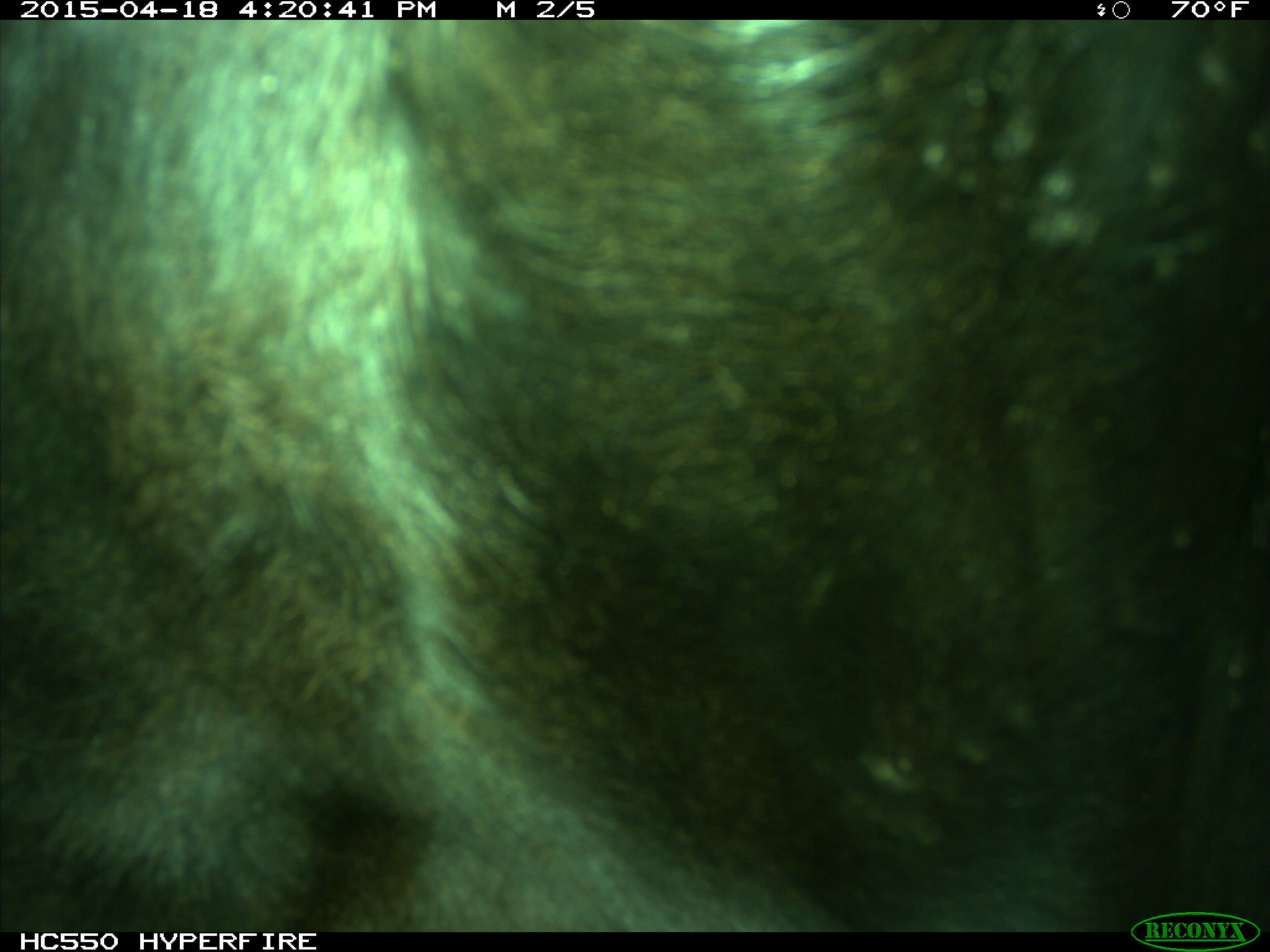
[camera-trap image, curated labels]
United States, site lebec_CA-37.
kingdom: Animalia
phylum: Chordata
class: Mammalia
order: Artiodactyla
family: Bovidae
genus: Bos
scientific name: Bos taurus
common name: domestic cow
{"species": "Bos taurus (domestic cow)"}